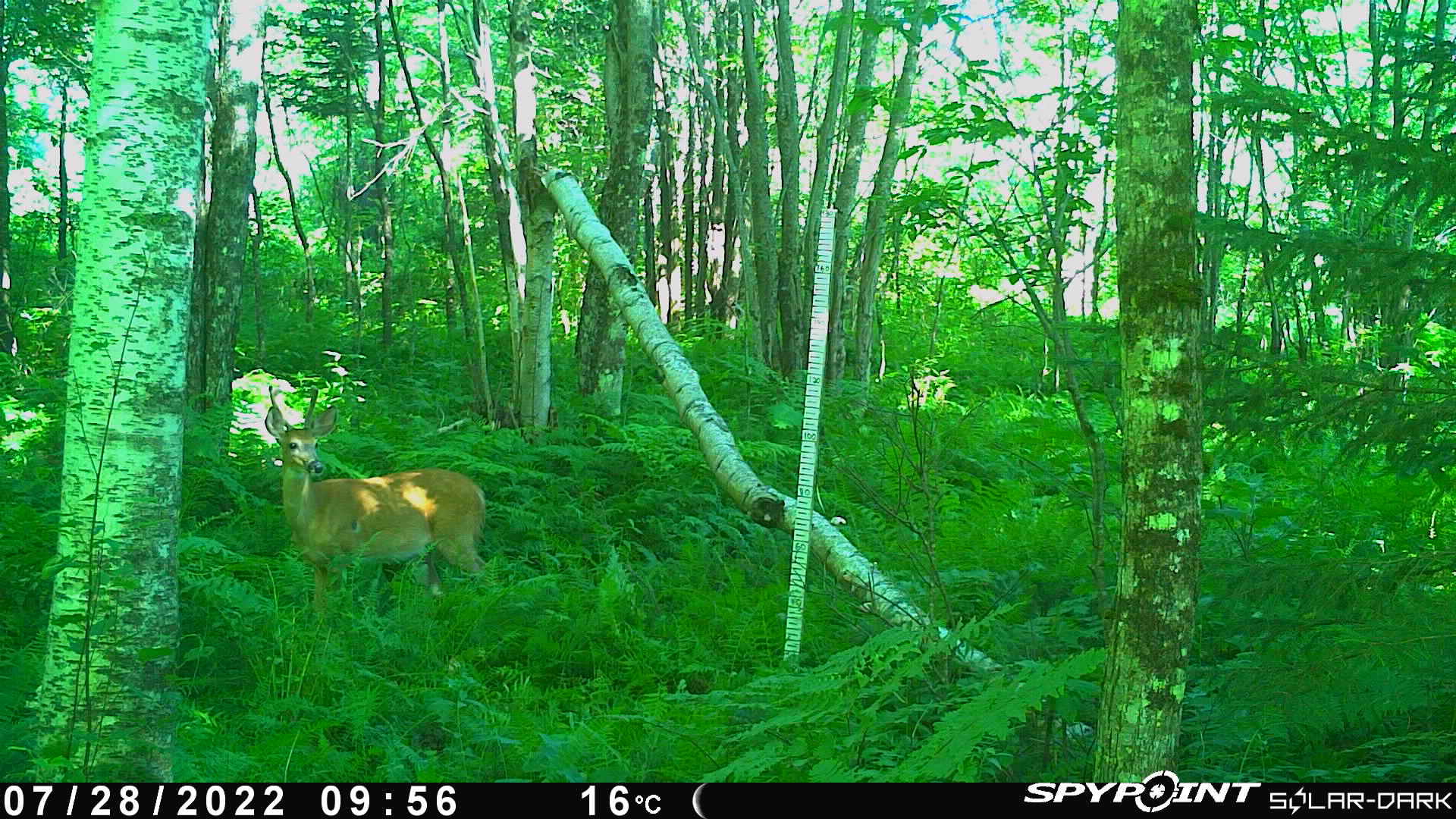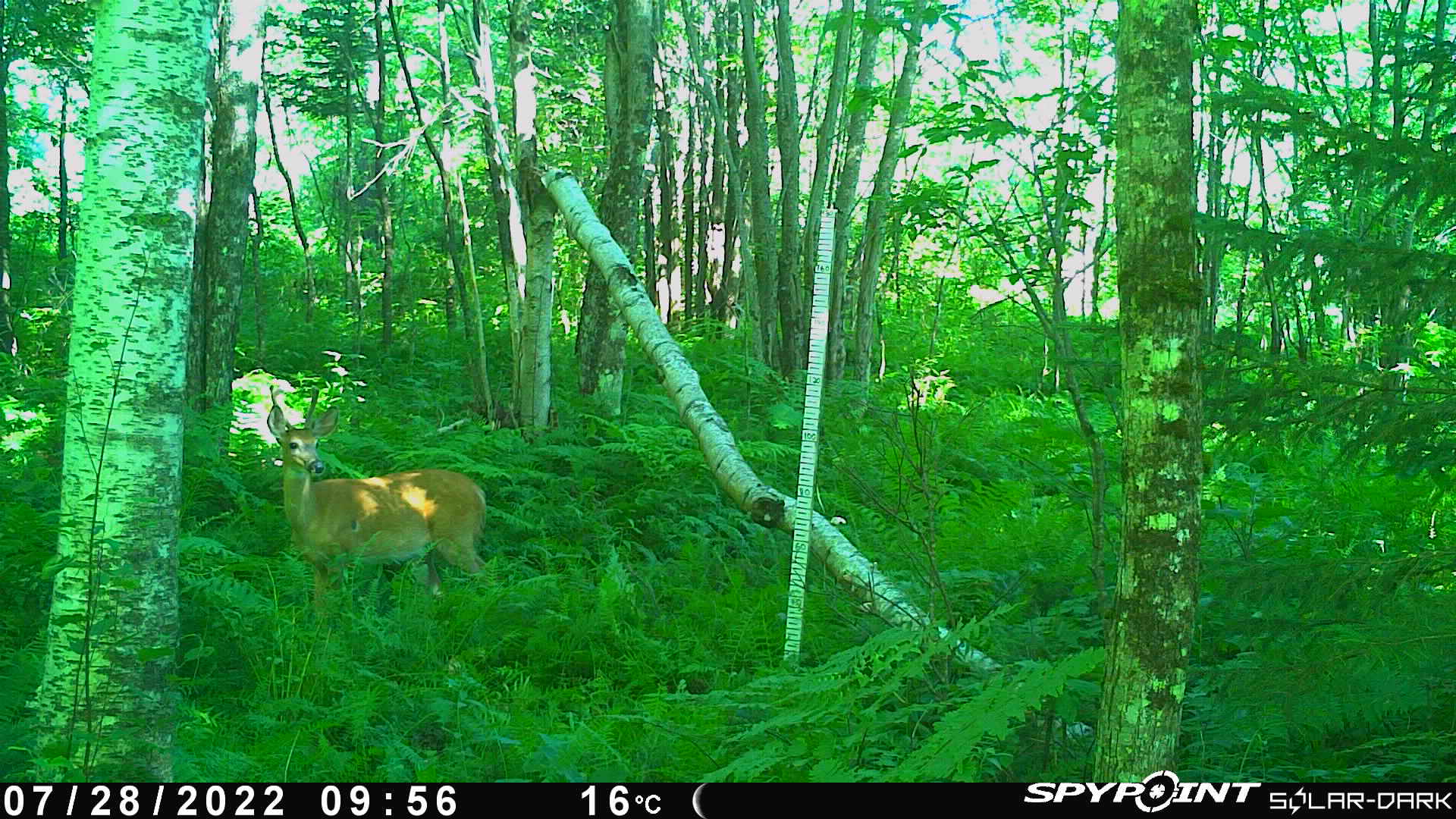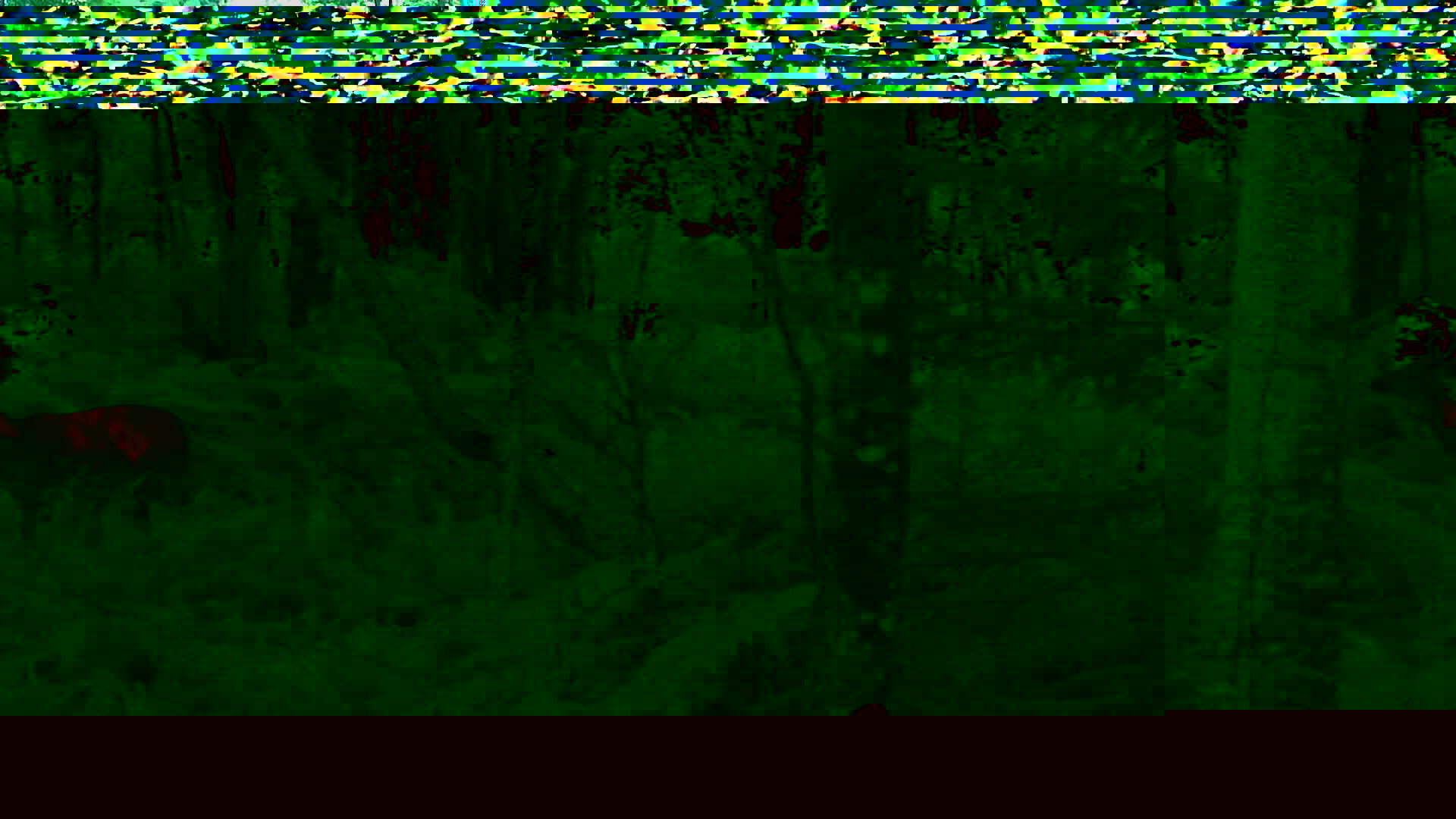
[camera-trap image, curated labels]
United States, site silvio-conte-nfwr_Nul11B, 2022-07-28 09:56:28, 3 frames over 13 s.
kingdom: Animalia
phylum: Chordata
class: Mammalia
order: Artiodactyla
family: Cervidae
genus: Odocoileus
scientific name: Odocoileus virginianus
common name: white-tailed deer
White-tailed deer (Odocoileus virginianus).